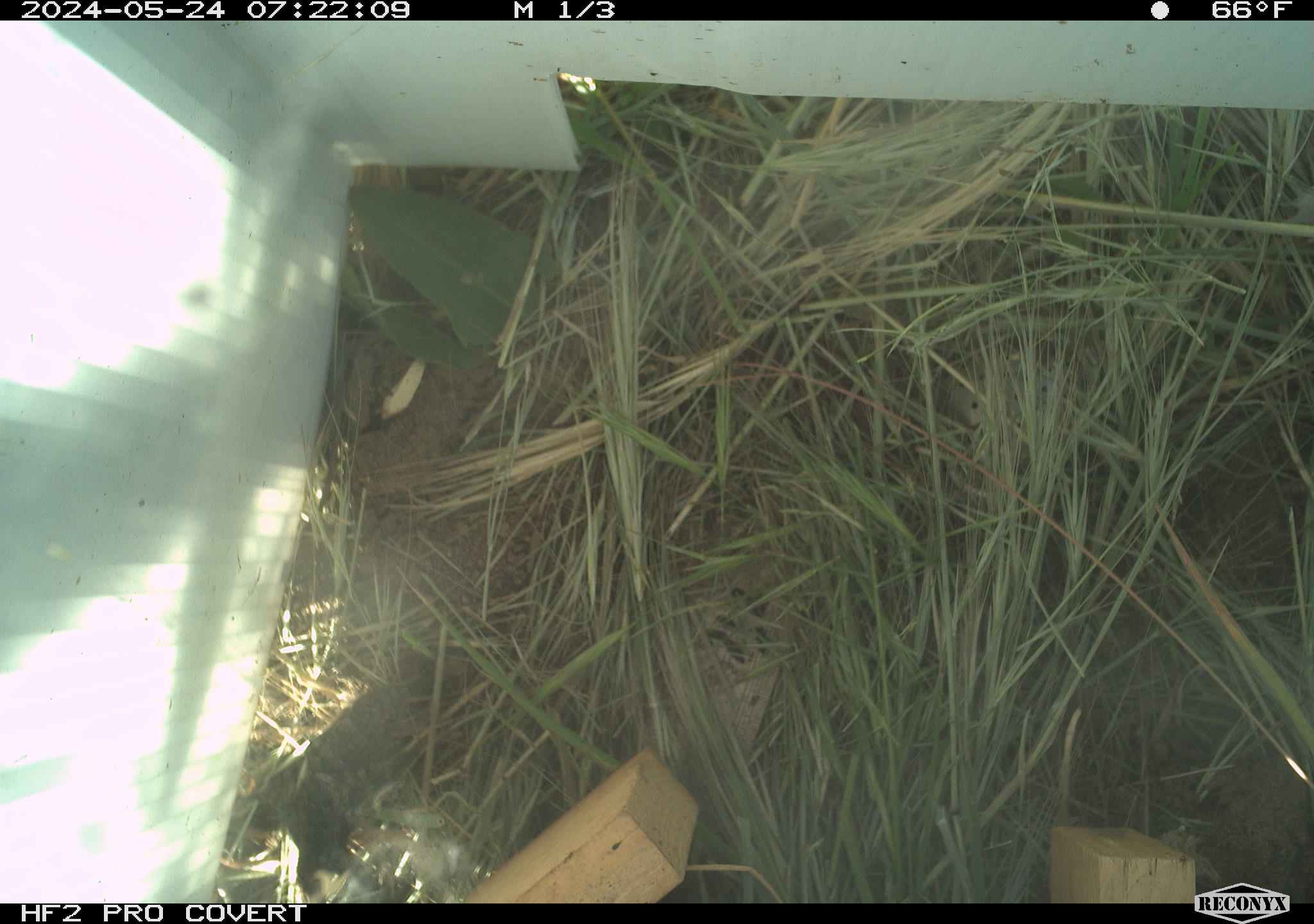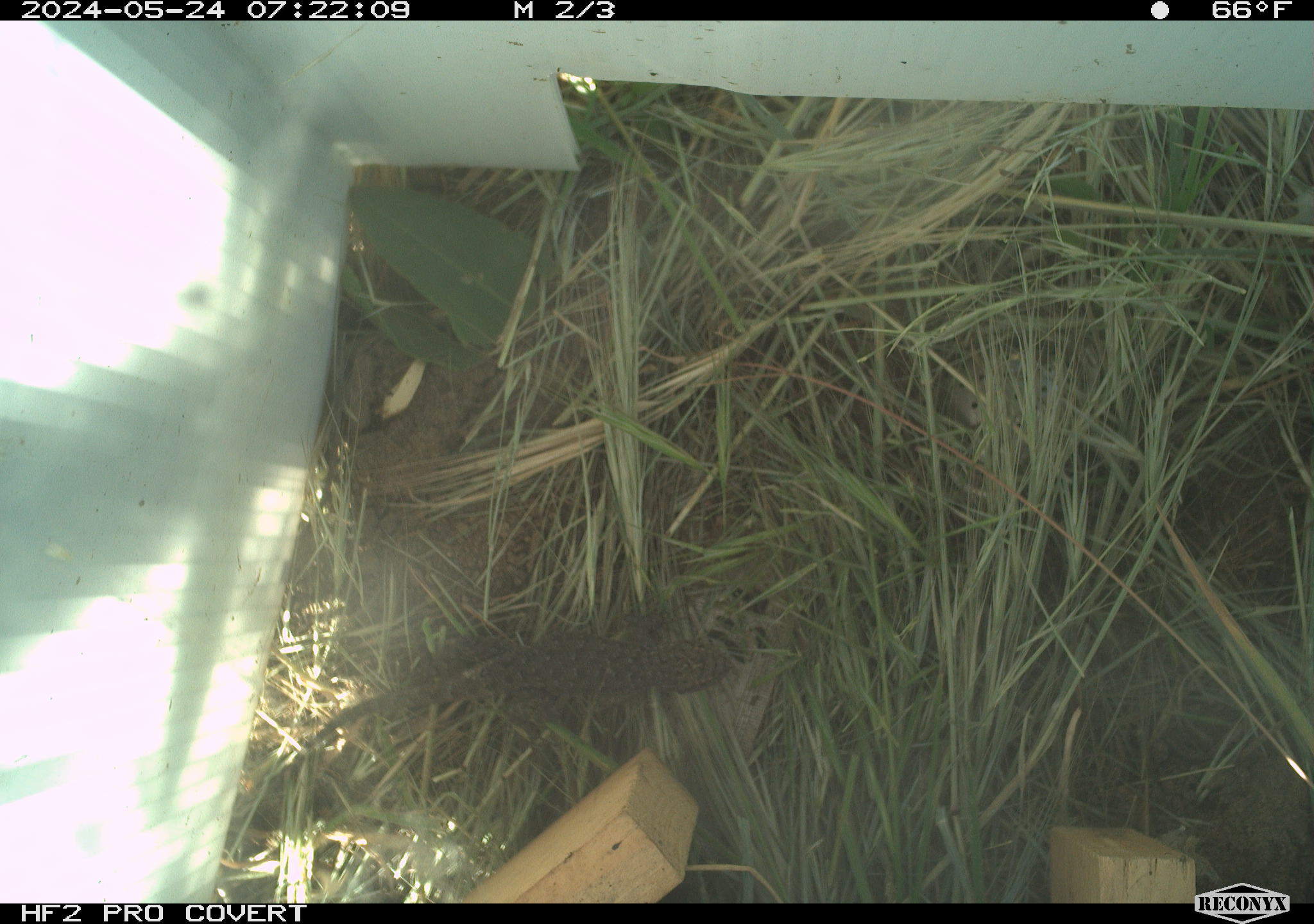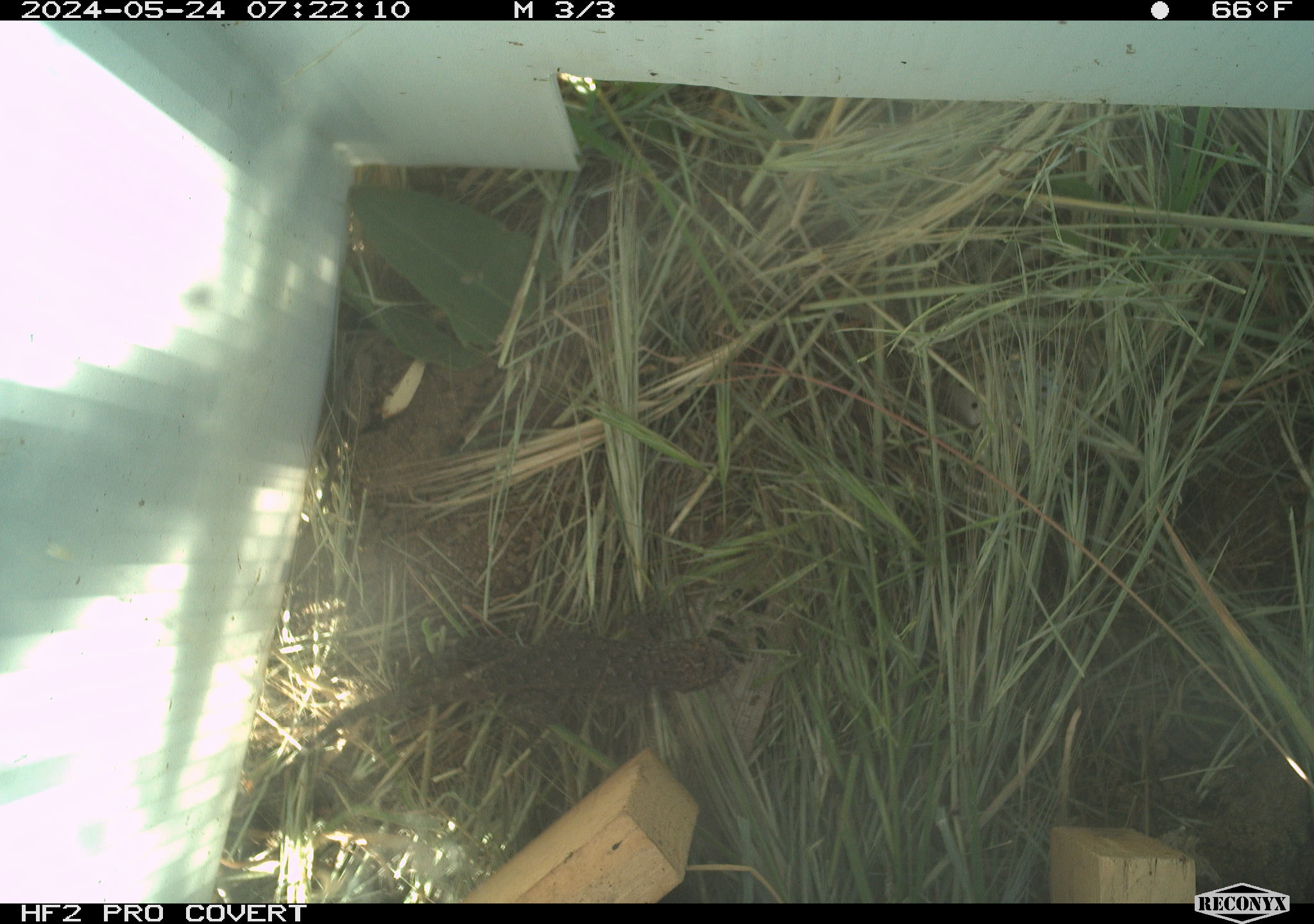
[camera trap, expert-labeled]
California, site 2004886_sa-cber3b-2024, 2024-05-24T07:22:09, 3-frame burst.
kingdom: Animalia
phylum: Chordata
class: Reptilia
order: Squamata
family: Phrynosomatidae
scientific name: Phrynosomatidae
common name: phrynosomatid lizards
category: phrynosomatidae family